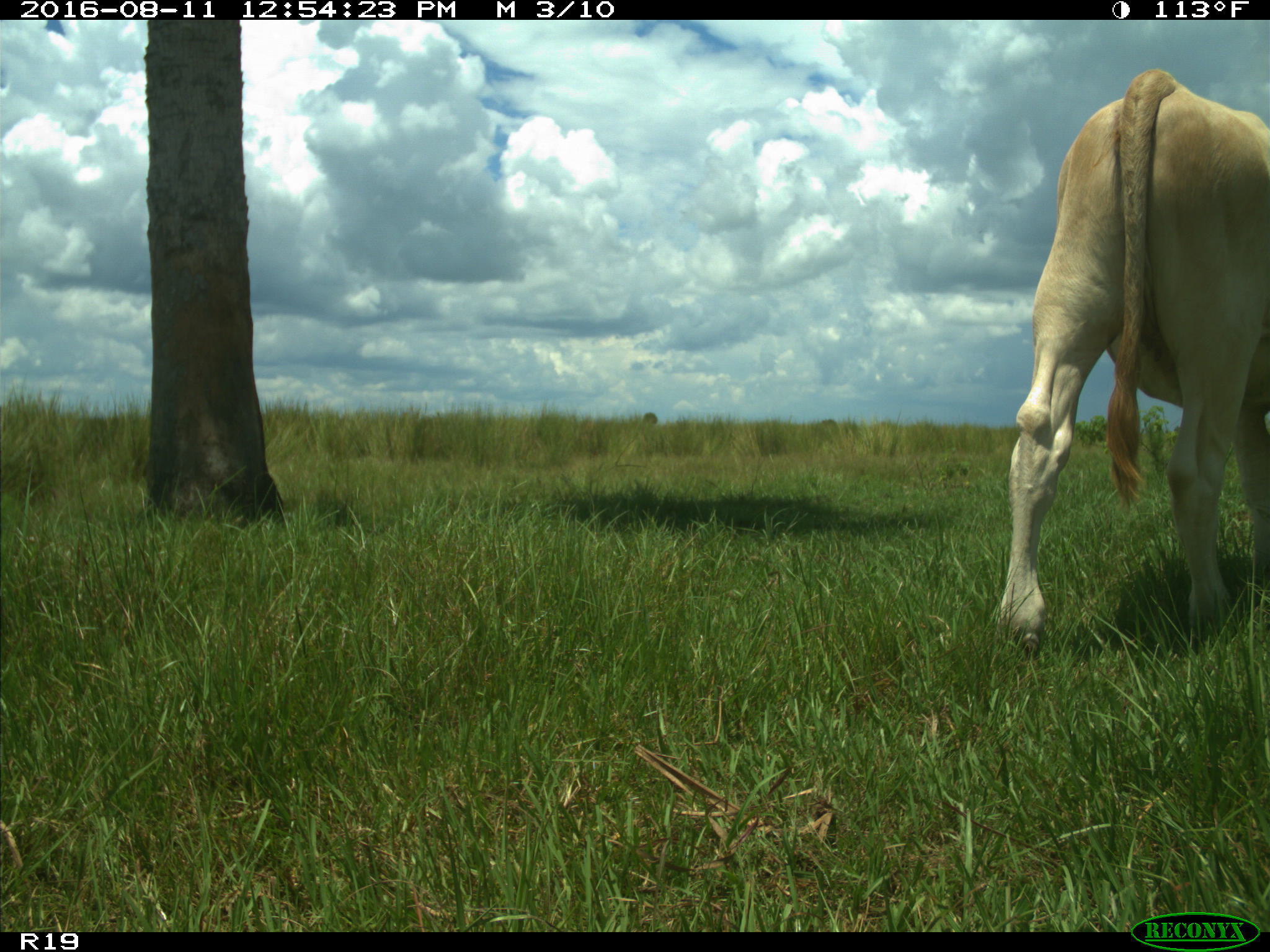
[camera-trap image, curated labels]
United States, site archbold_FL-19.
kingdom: Animalia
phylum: Chordata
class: Mammalia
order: Artiodactyla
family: Bovidae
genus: Bos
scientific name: Bos taurus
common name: domestic cow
Bos taurus (domestic cow).